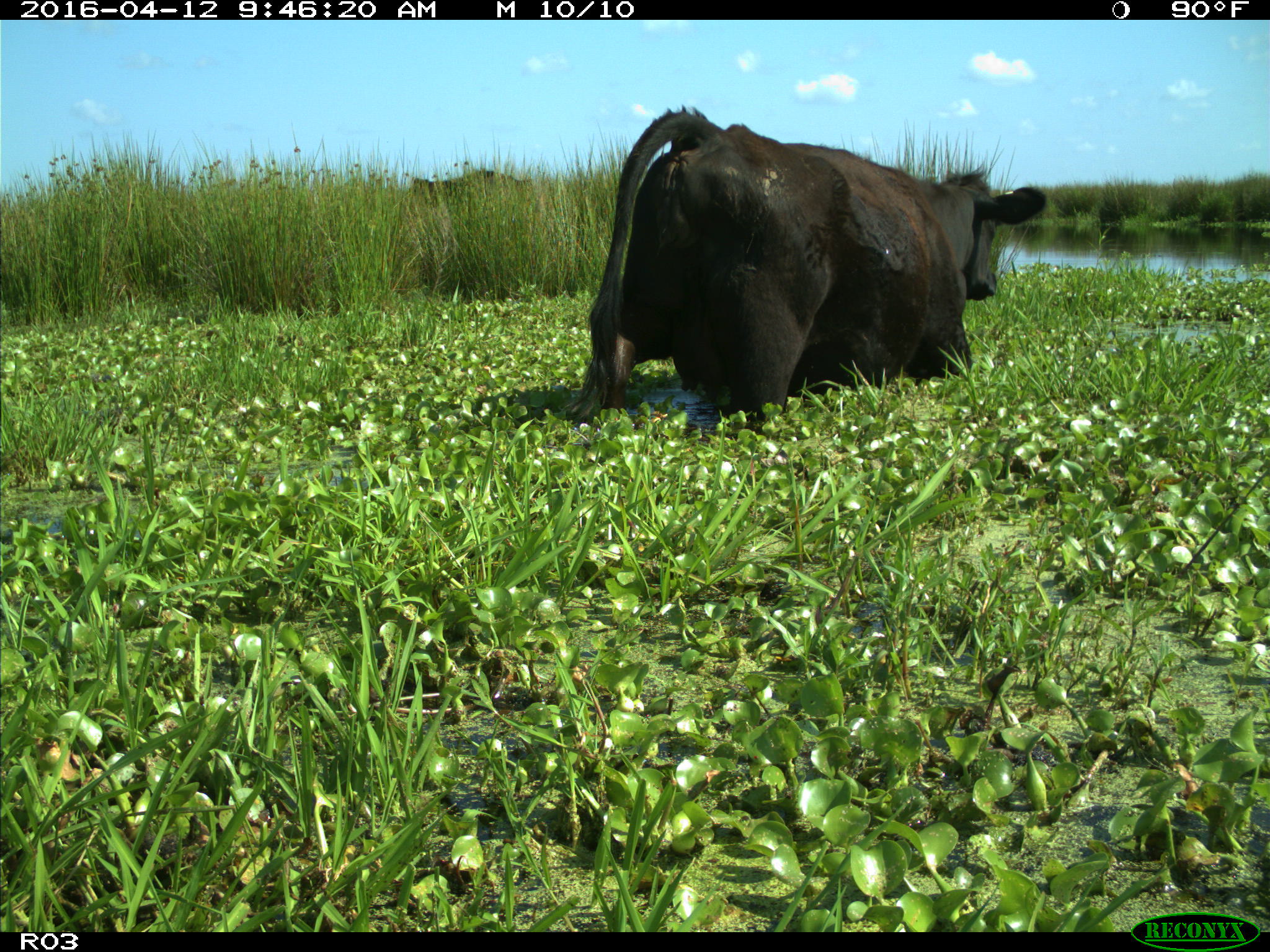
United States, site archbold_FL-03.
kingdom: Animalia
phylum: Chordata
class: Mammalia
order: Artiodactyla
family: Bovidae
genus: Bos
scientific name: Bos taurus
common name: domestic cow